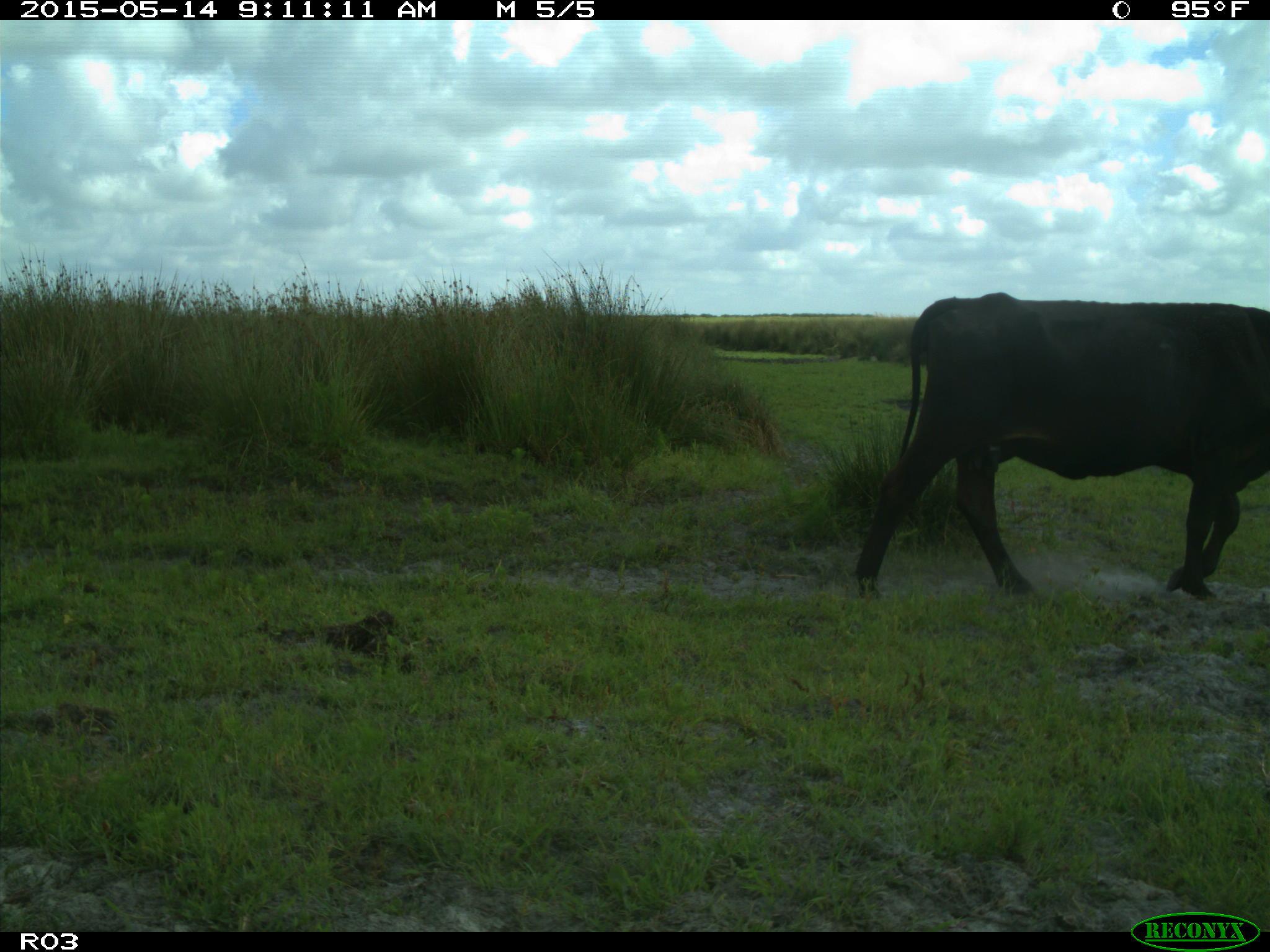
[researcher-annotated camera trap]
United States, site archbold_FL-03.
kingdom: Animalia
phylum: Chordata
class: Mammalia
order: Artiodactyla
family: Bovidae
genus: Bos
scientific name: Bos taurus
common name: domestic cow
Bos taurus (domestic cow).